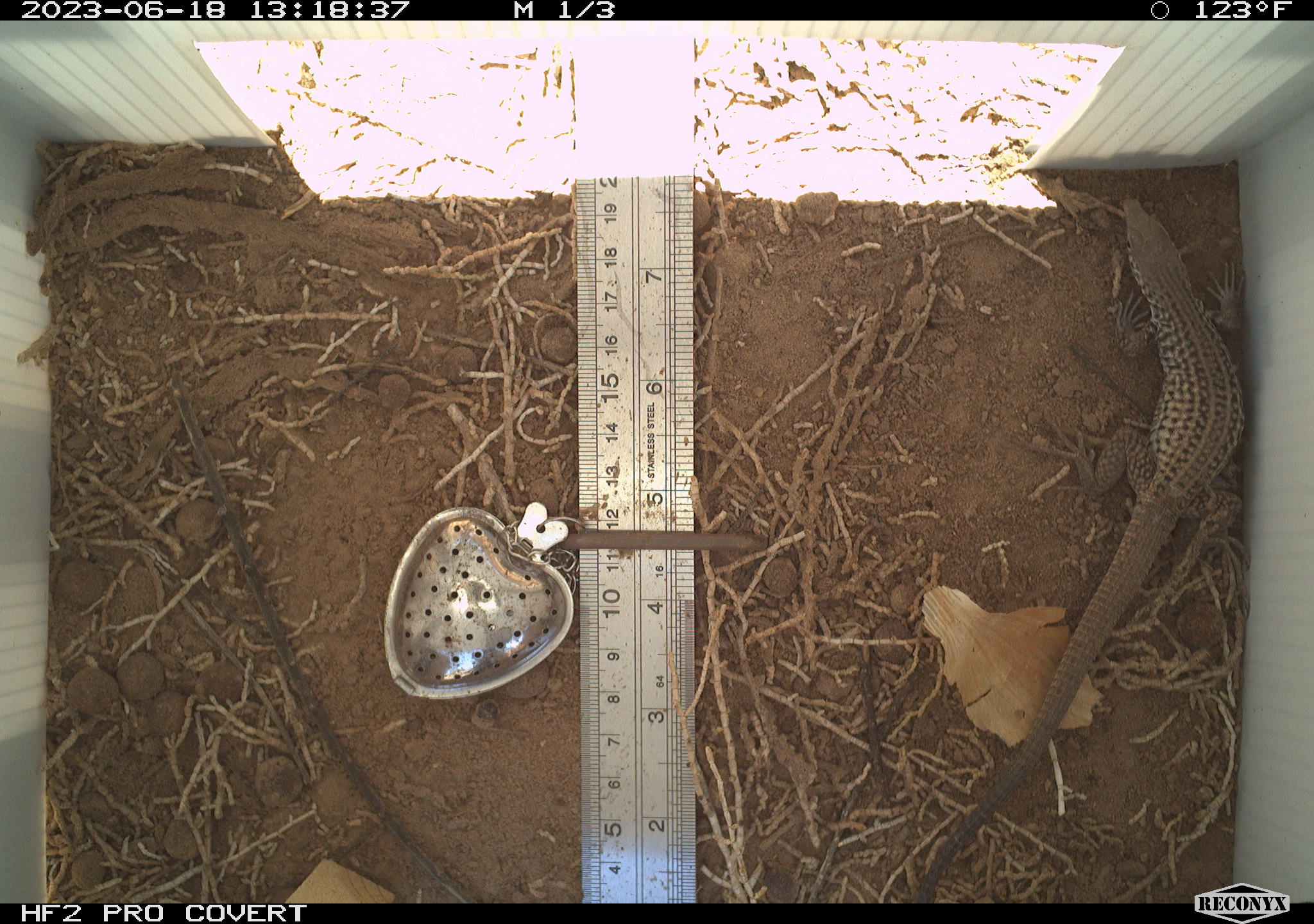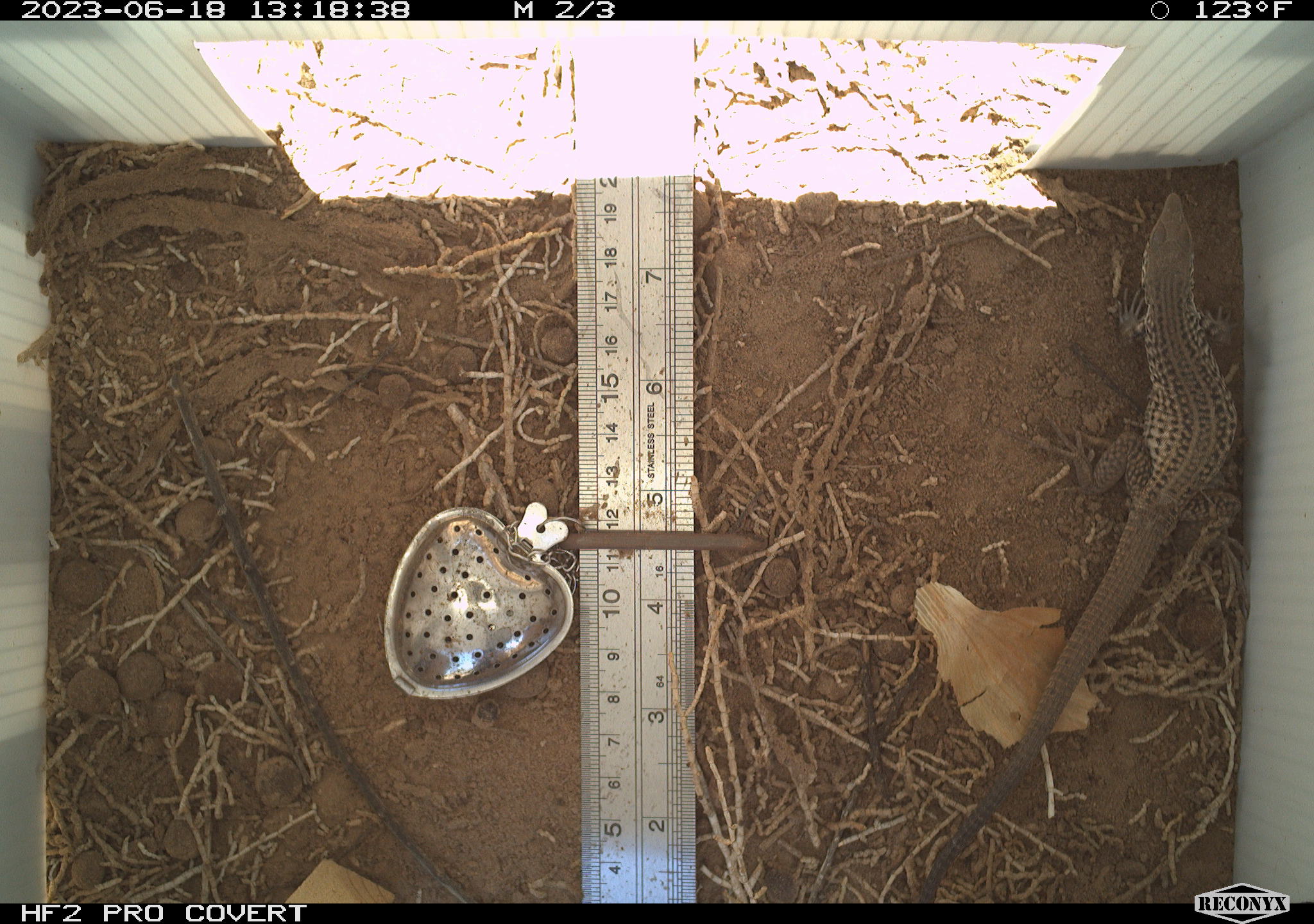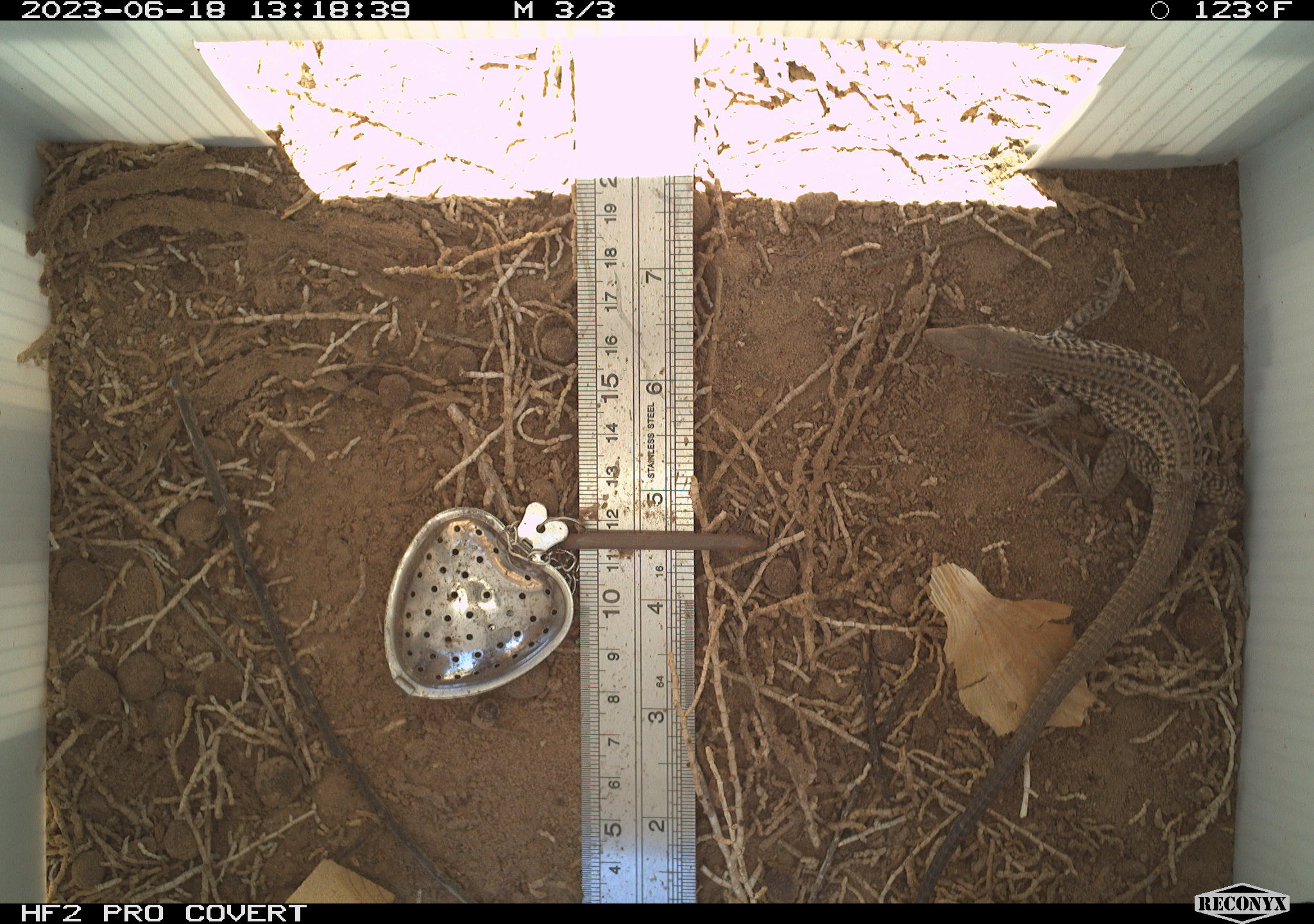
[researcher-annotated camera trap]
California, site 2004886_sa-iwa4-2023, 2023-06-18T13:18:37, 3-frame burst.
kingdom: Animalia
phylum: Chordata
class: Reptilia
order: Squamata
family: Teiidae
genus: Aspidoscelis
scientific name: Aspidoscelis tigris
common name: western whiptail